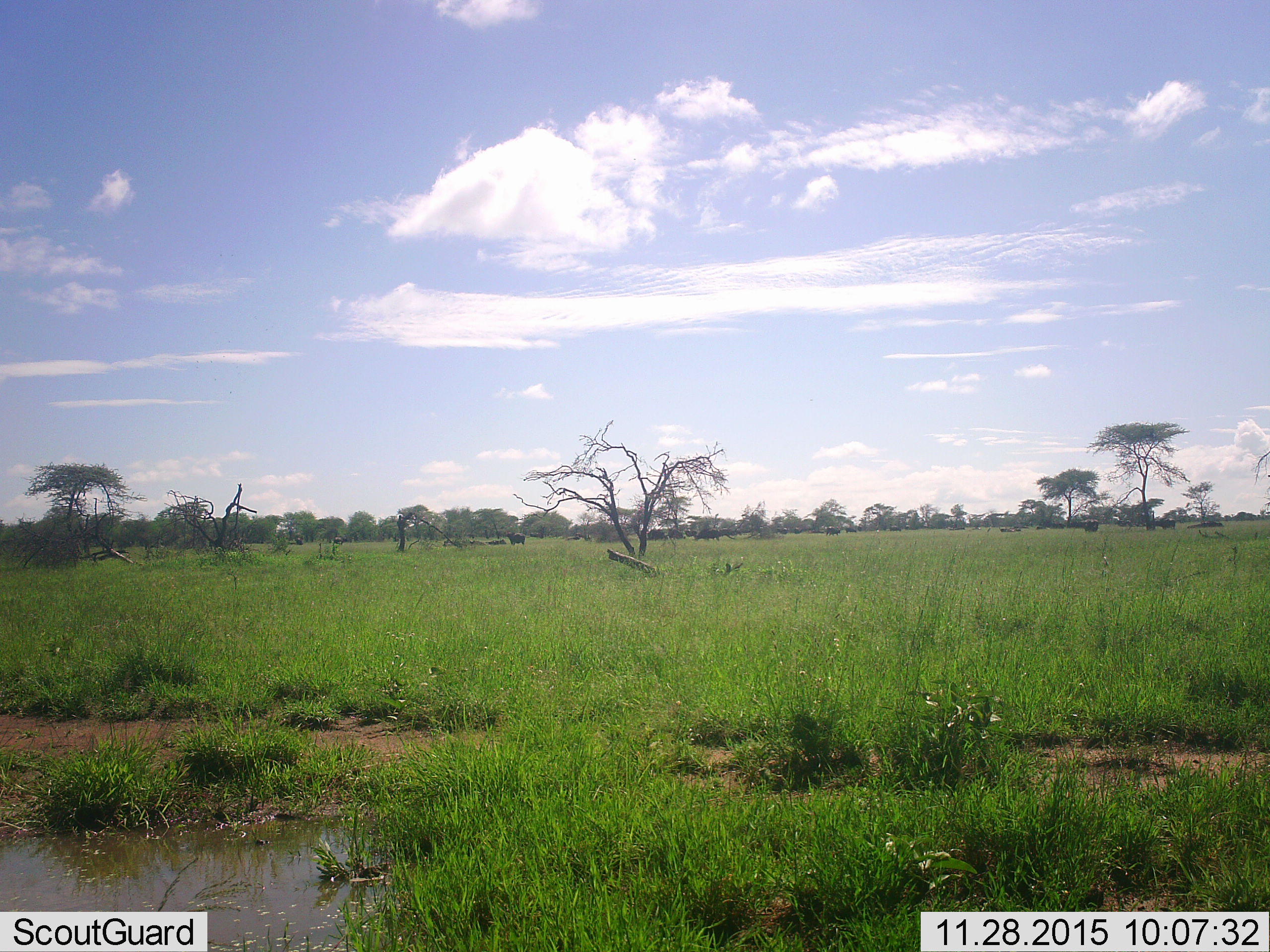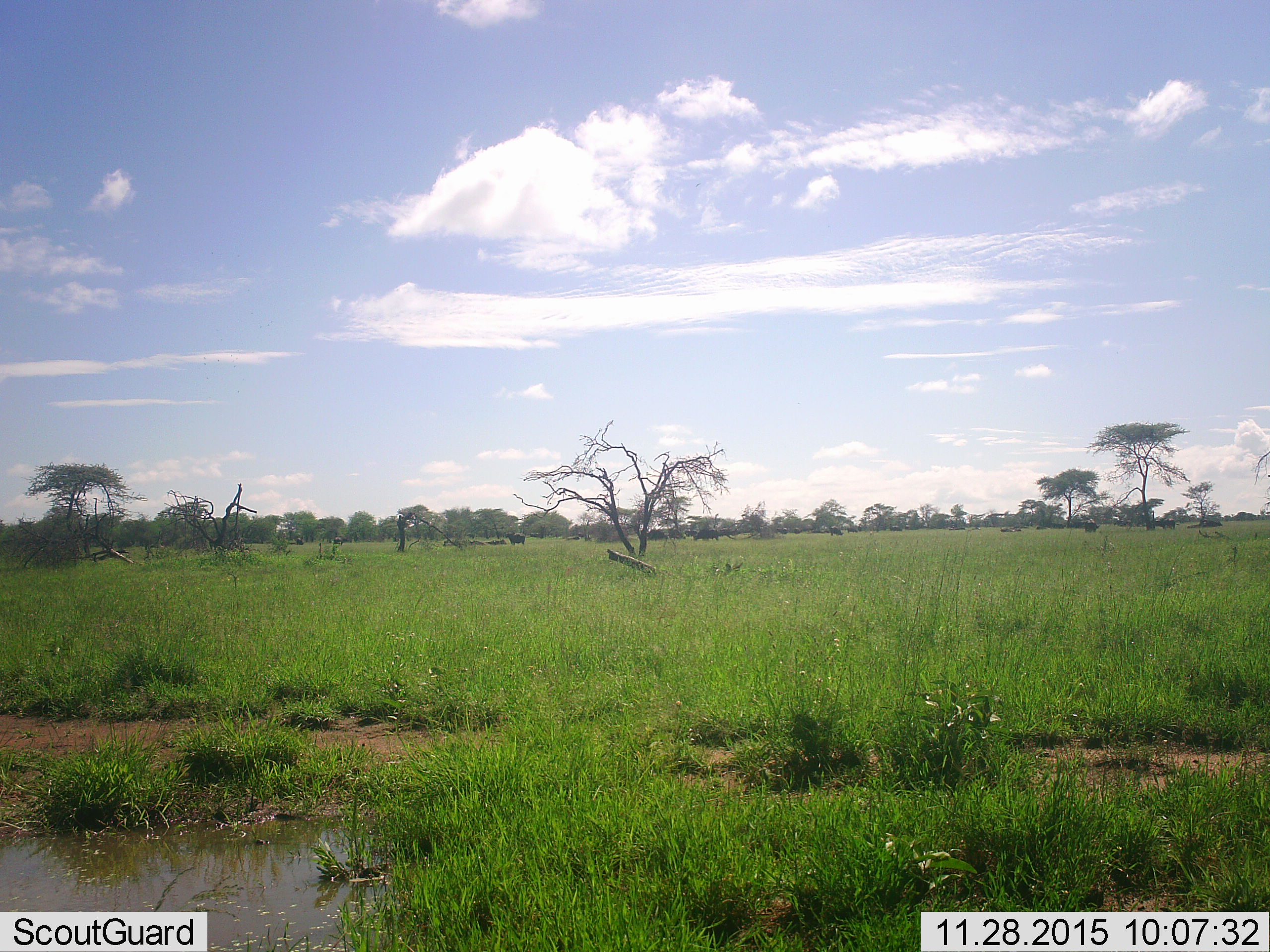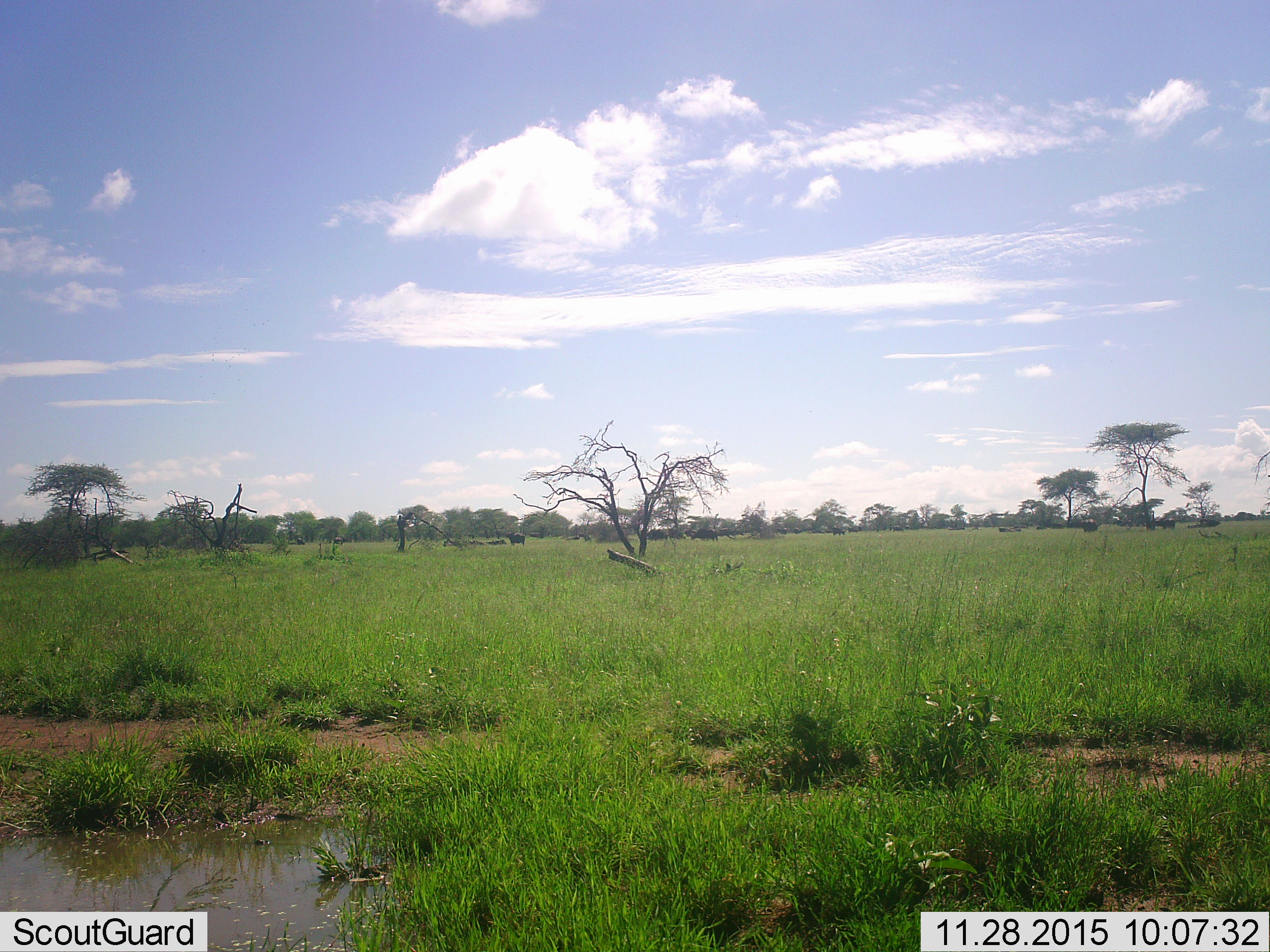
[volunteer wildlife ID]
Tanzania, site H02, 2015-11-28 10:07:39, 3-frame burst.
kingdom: Animalia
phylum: Chordata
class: Mammalia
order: Artiodactyla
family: Bovidae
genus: Syncerus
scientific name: Syncerus caffer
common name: cape buffalo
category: buffalo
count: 11-50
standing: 57%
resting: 14%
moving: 14%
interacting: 0%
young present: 0%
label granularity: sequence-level